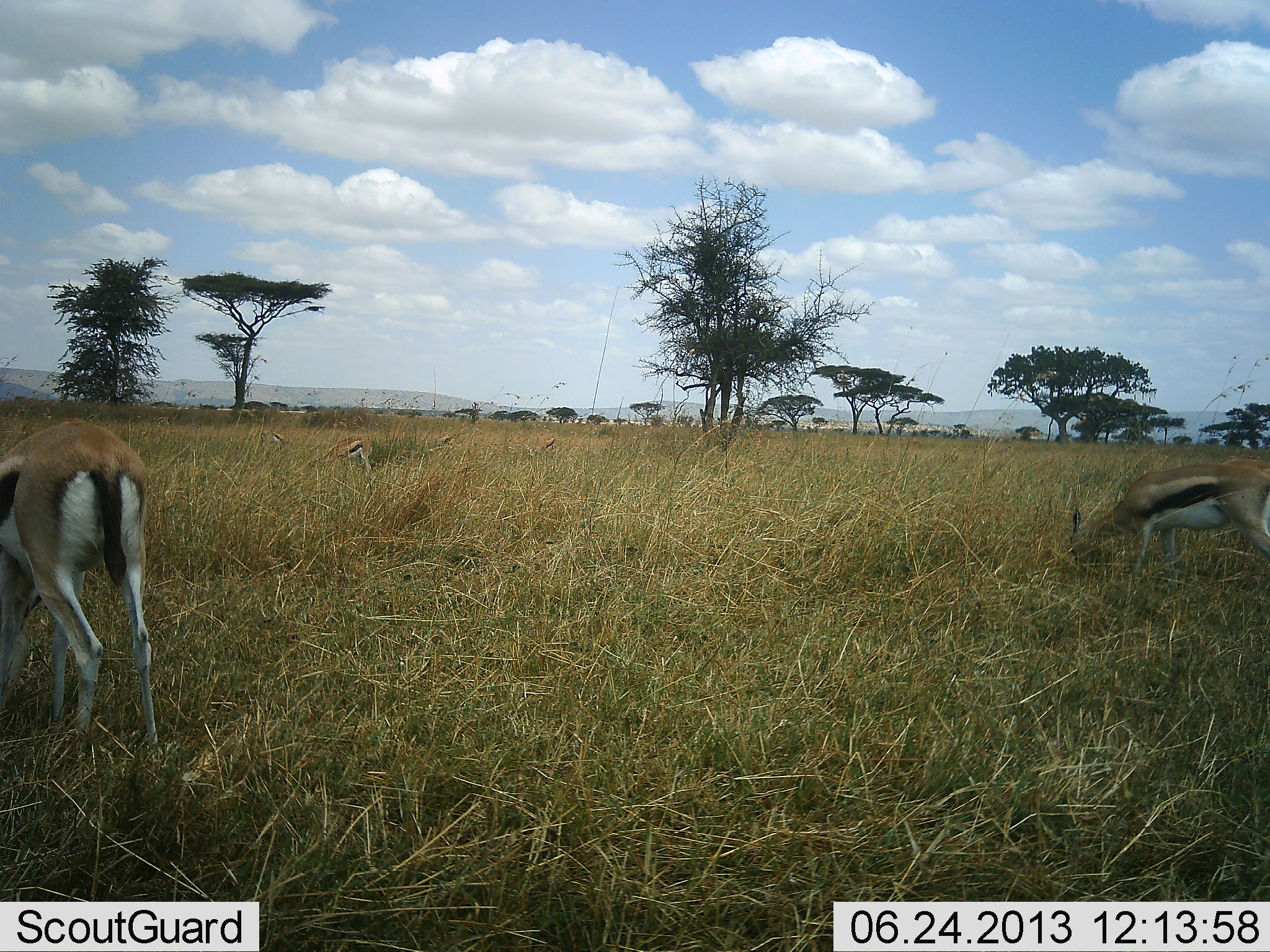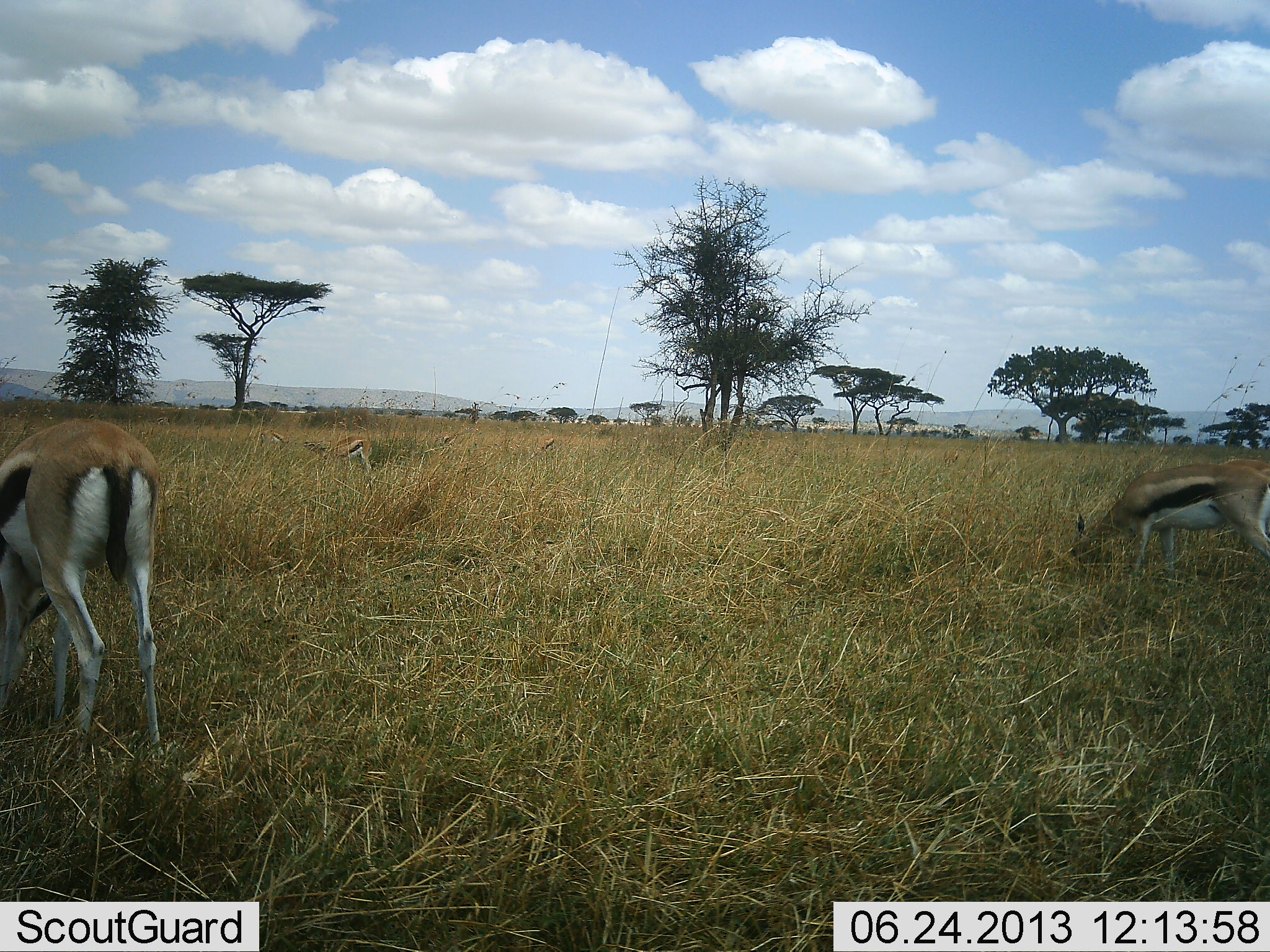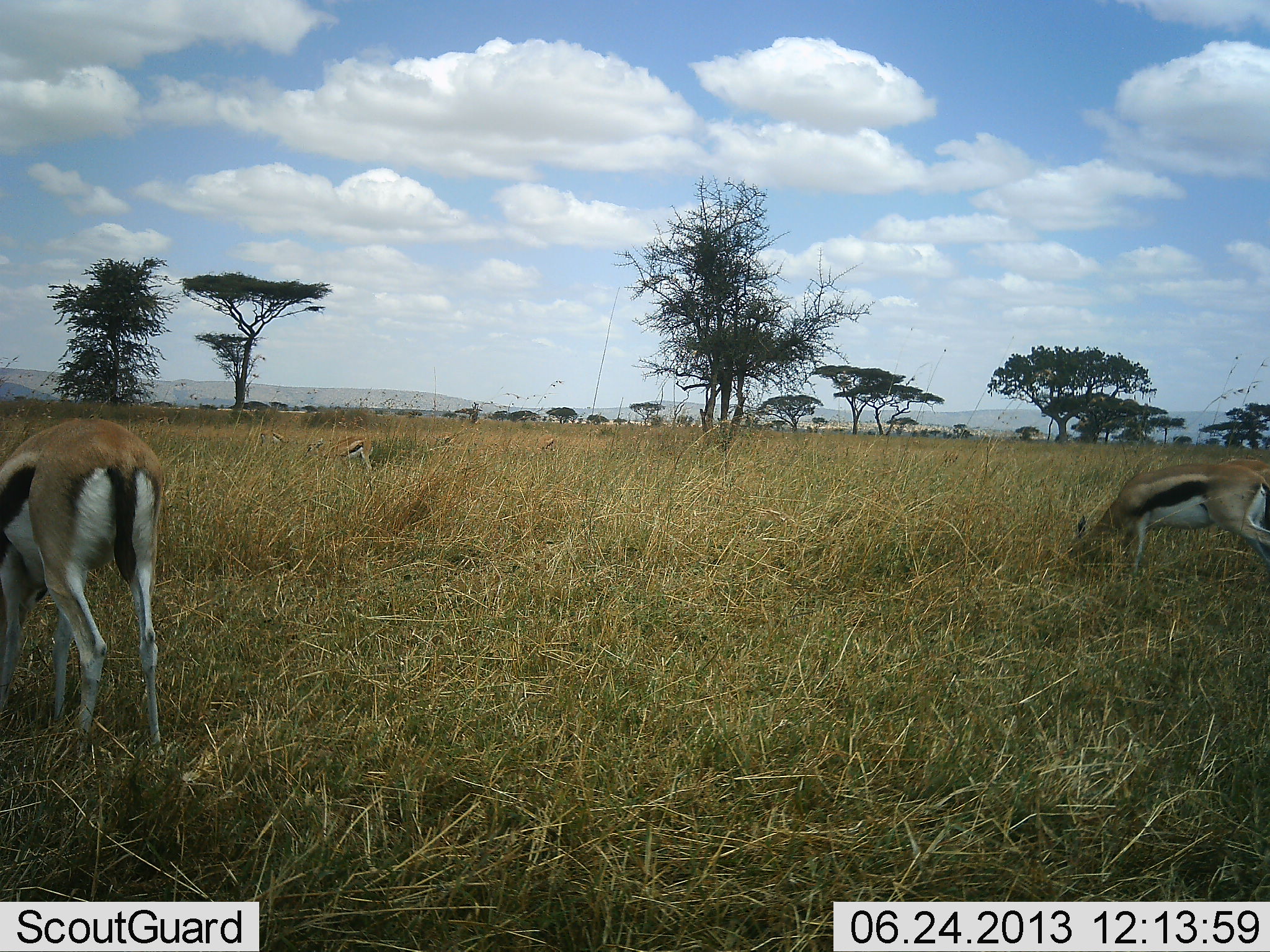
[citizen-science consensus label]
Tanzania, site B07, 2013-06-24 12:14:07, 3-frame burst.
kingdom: Animalia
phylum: Chordata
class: Mammalia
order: Artiodactyla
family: Bovidae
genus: Eudorcas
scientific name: Eudorcas thomsonii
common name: thomson's gazelle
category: gazellethomsons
Gazellethomsons (thomson's gazelle) (Eudorcas thomsonii), count 6. Behavior (volunteer vote fractions): standing 10%, resting 0%, moving 0%, interacting 0%. Young present (vote fraction): 0%. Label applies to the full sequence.